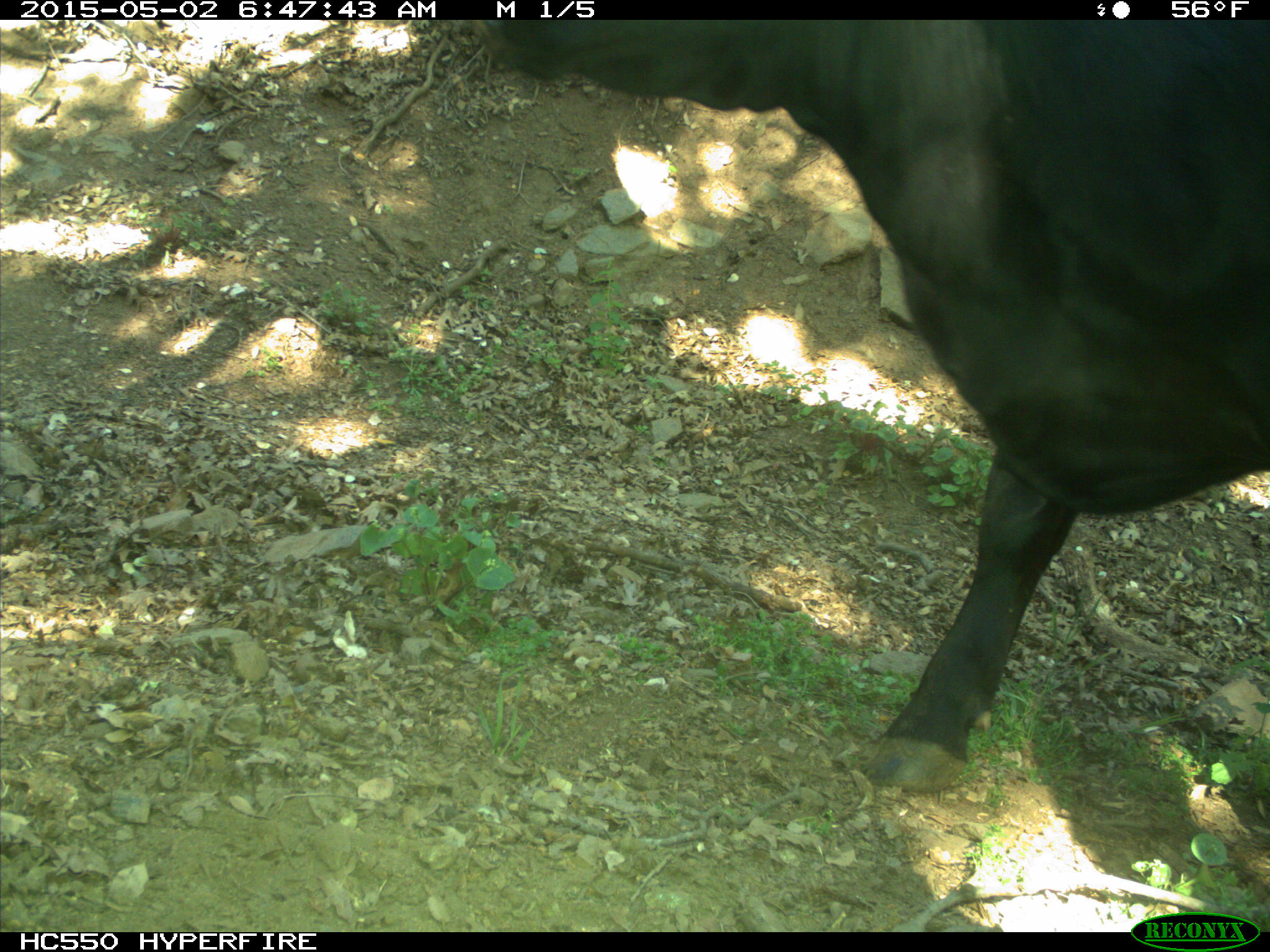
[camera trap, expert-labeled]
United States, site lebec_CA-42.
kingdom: Animalia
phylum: Chordata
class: Mammalia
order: Artiodactyla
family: Bovidae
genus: Bos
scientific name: Bos taurus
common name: domestic cow